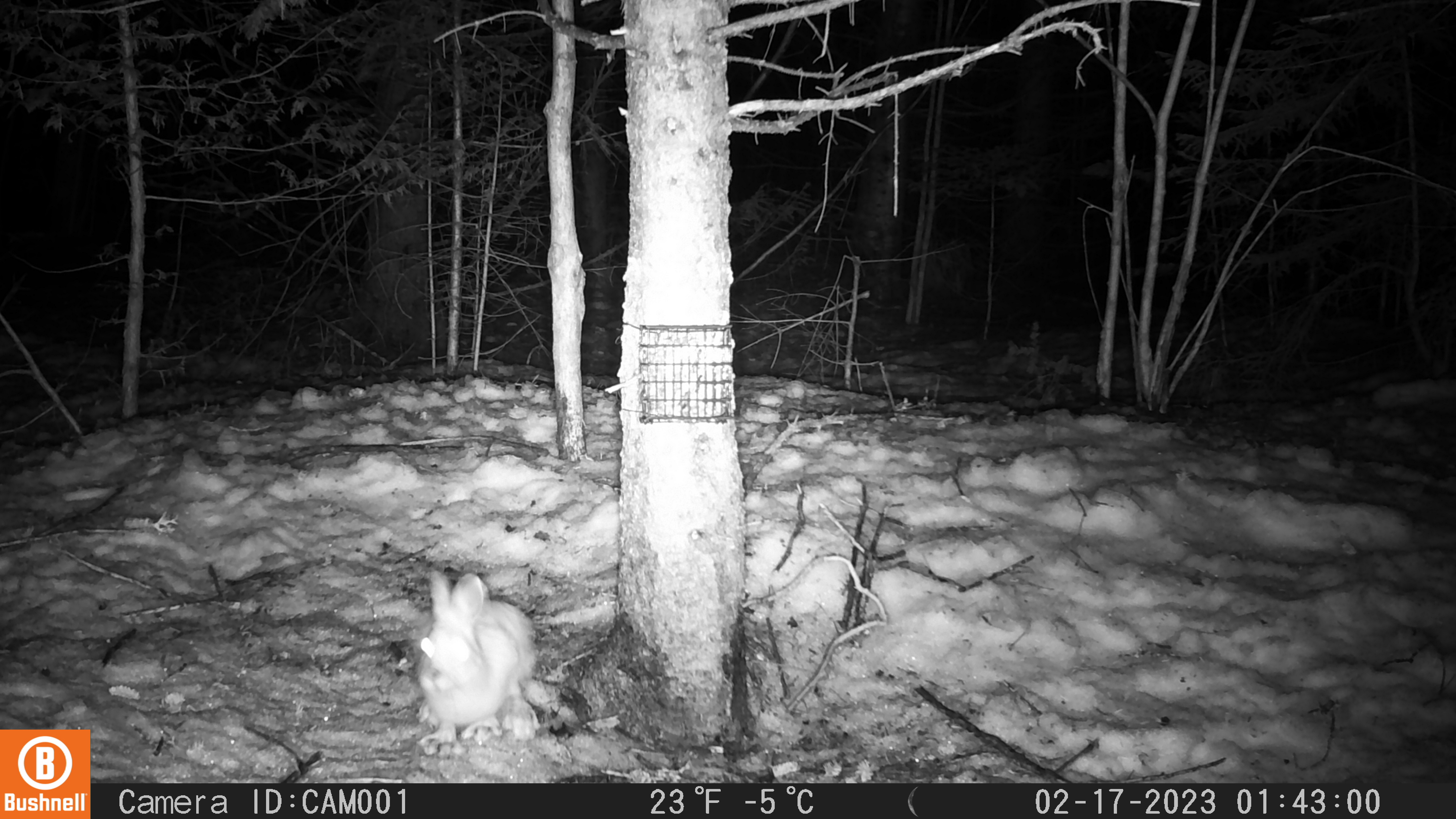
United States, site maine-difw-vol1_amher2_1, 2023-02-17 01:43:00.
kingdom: Animalia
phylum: Chordata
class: Mammalia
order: Lagomorpha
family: Leporidae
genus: Lepus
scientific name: Lepus americanus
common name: snowshoe hare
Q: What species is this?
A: Snowshoe hare (Lepus americanus).